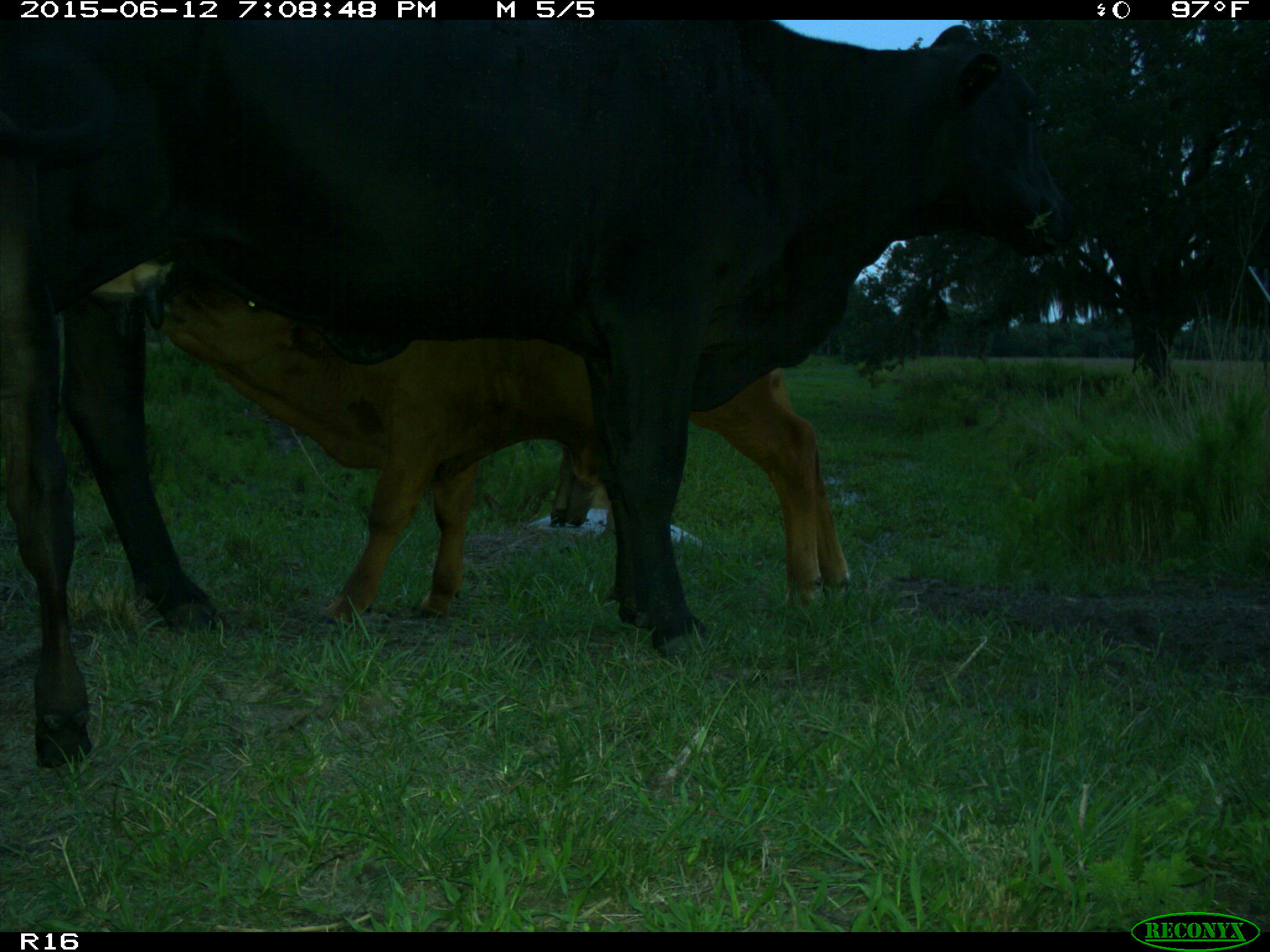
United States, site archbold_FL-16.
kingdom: Animalia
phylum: Chordata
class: Mammalia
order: Artiodactyla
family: Bovidae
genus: Bos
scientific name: Bos taurus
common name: domestic cow